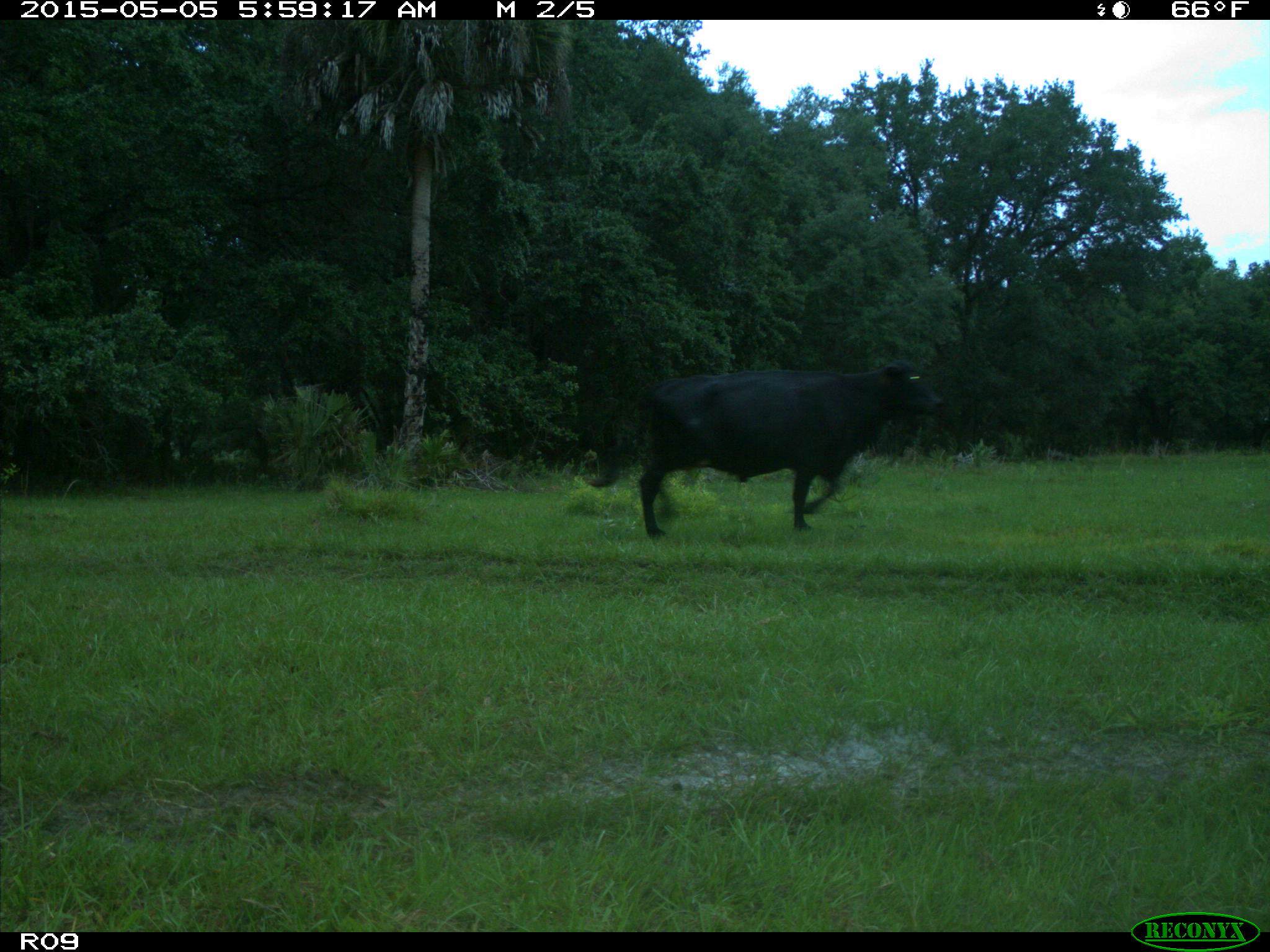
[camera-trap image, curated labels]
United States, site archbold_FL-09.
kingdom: Animalia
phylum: Chordata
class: Mammalia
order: Artiodactyla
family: Bovidae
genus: Bos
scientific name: Bos taurus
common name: domestic cow